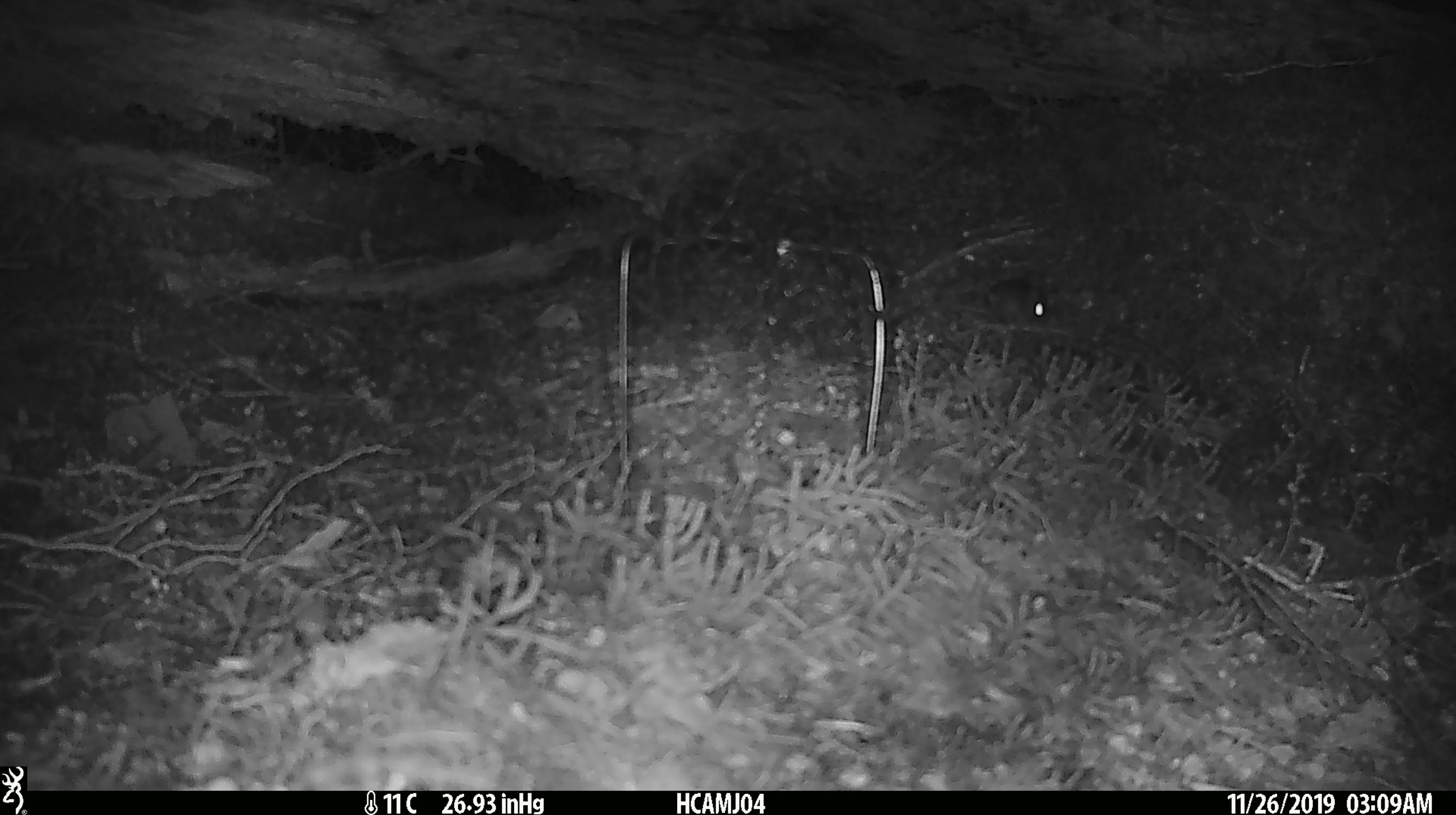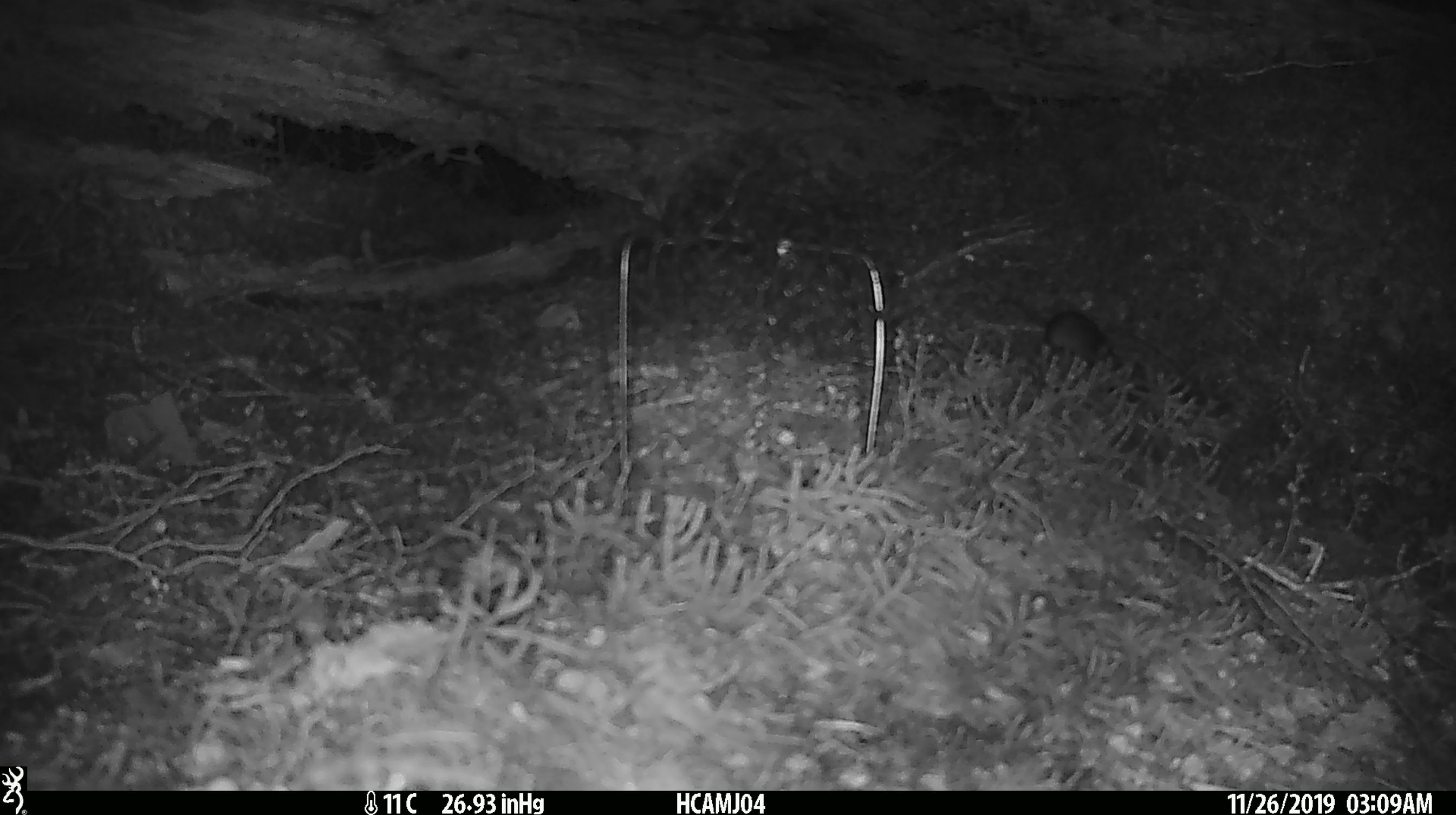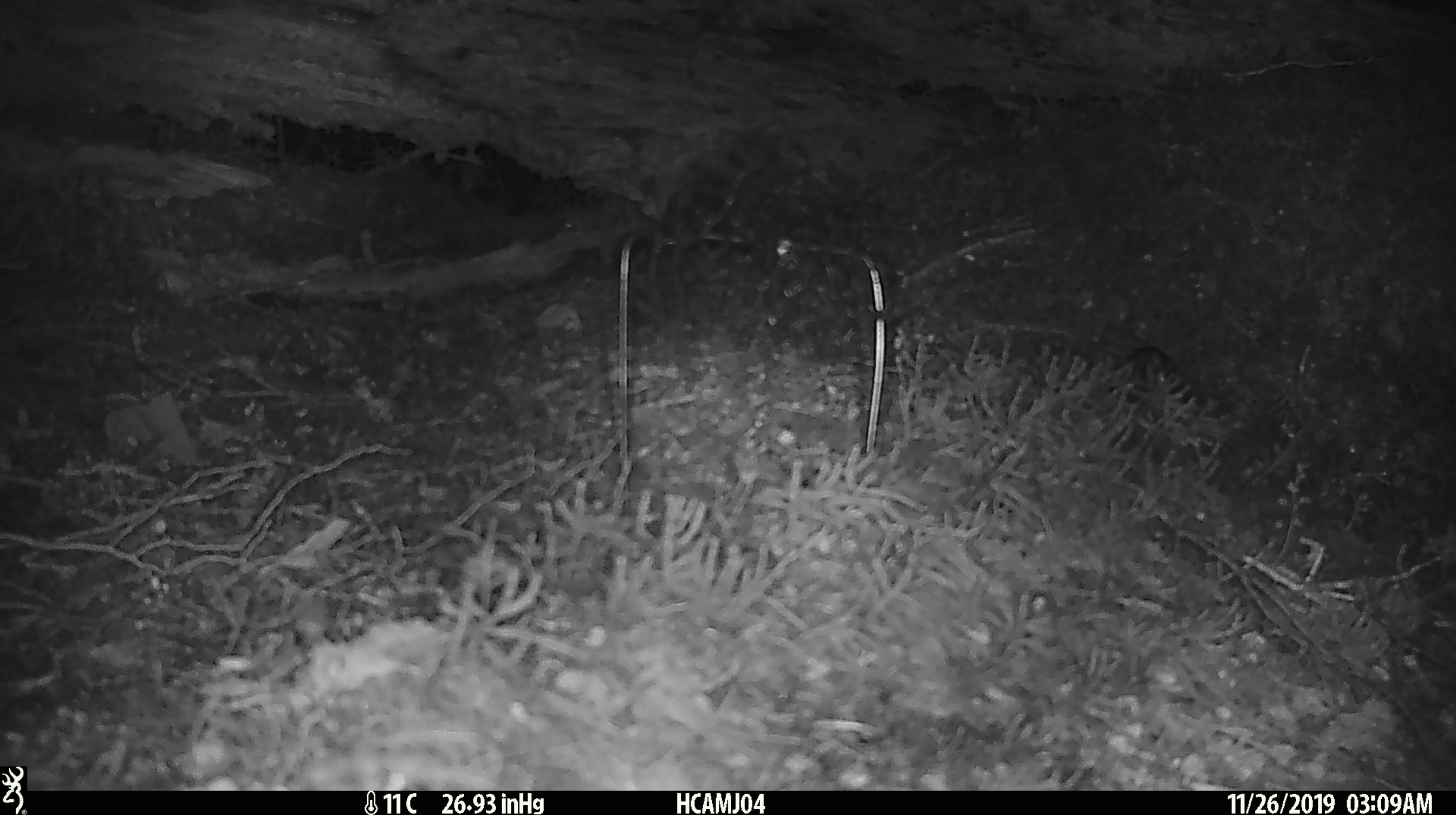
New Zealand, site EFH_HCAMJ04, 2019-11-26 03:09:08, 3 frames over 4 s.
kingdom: Animalia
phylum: Chordata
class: Mammalia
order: Rodentia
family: Muridae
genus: Mus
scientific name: Mus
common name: mouse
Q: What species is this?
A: Mouse (Mus).